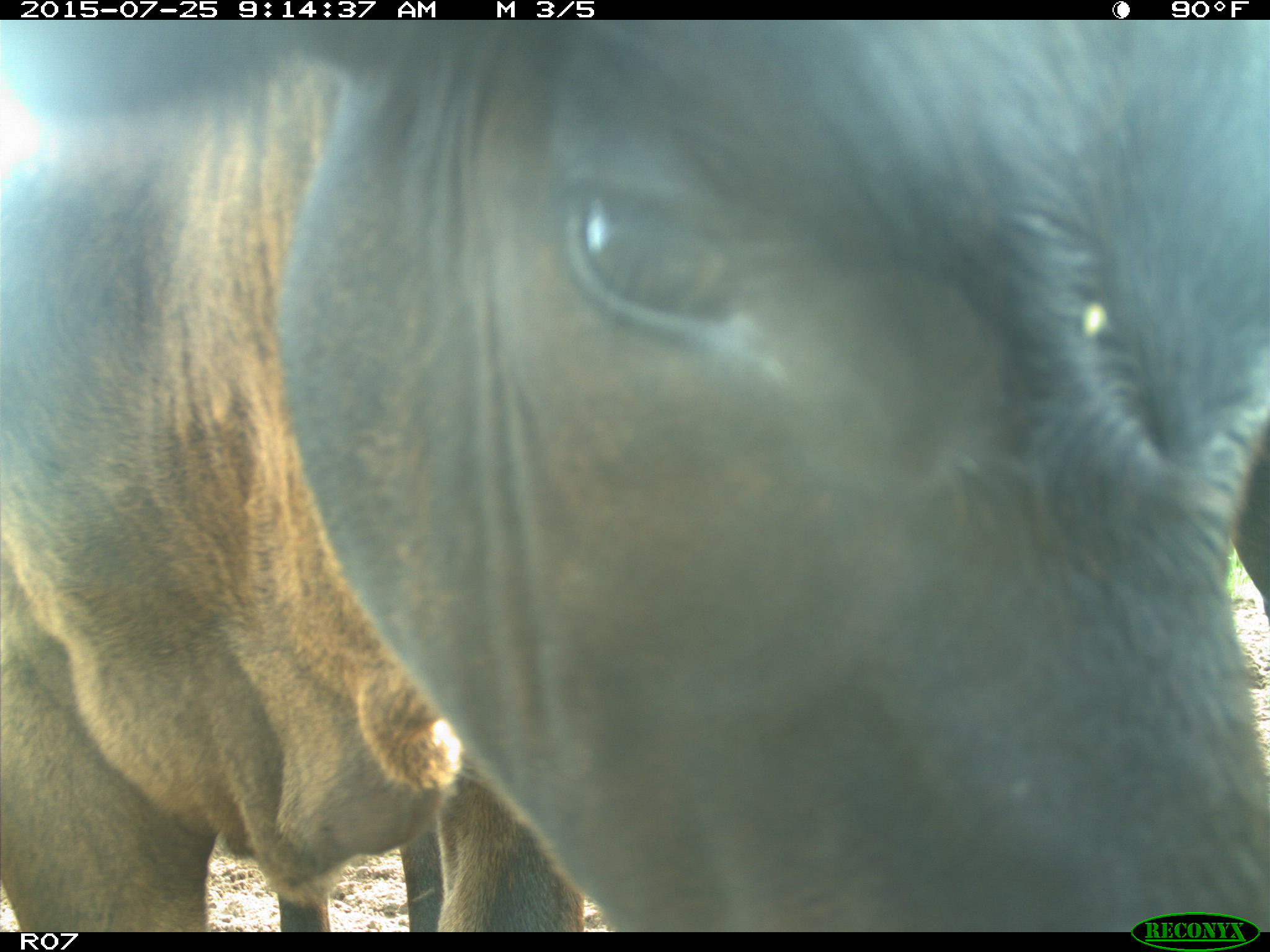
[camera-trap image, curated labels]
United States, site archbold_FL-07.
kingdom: Animalia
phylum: Chordata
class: Mammalia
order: Artiodactyla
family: Bovidae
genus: Bos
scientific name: Bos taurus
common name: domestic cow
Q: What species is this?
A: Bos taurus (domestic cow).